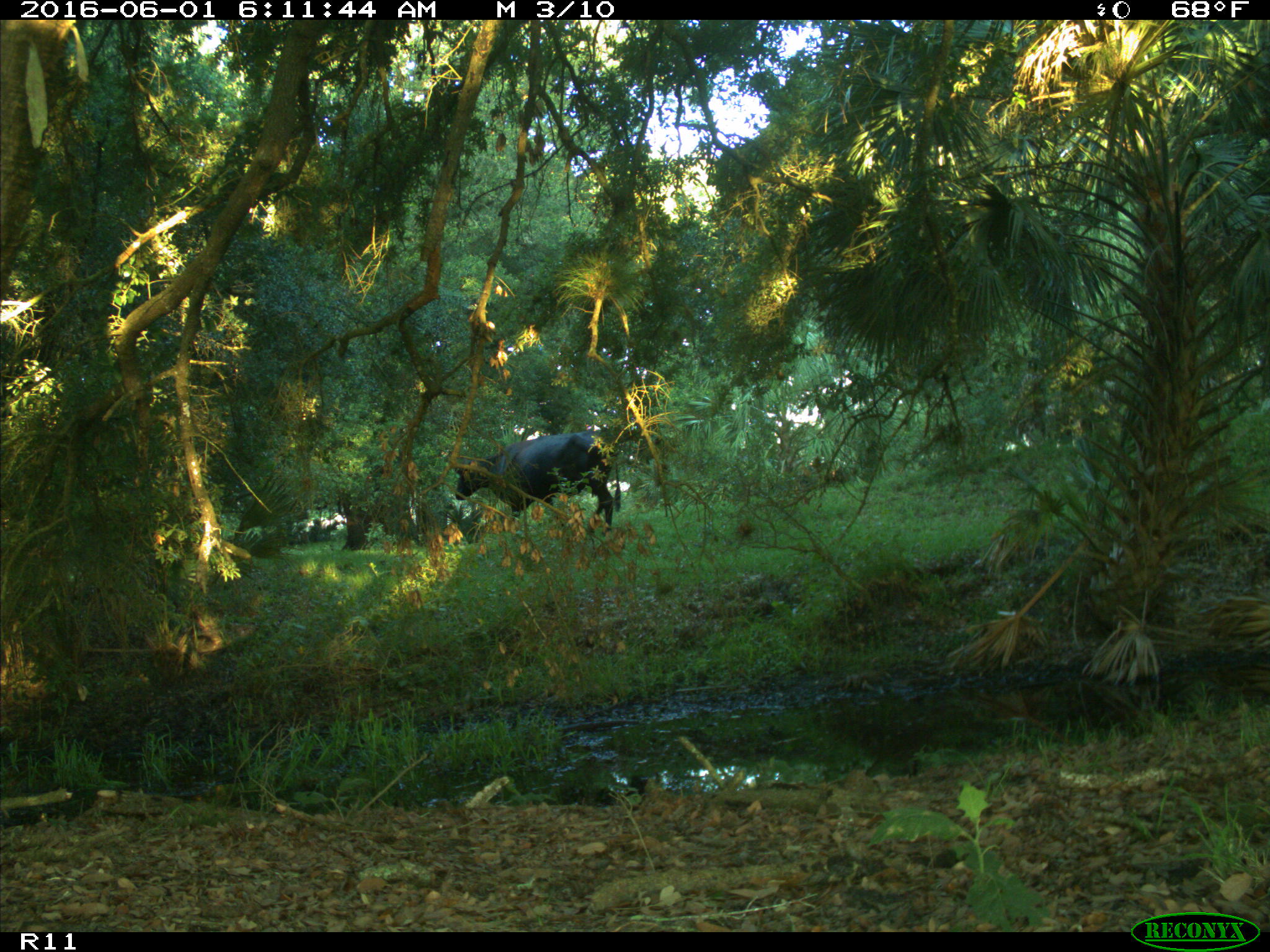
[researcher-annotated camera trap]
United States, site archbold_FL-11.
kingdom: Animalia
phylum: Chordata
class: Mammalia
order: Artiodactyla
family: Bovidae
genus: Bos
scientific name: Bos taurus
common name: domestic cow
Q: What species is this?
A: Bos taurus (domestic cow).